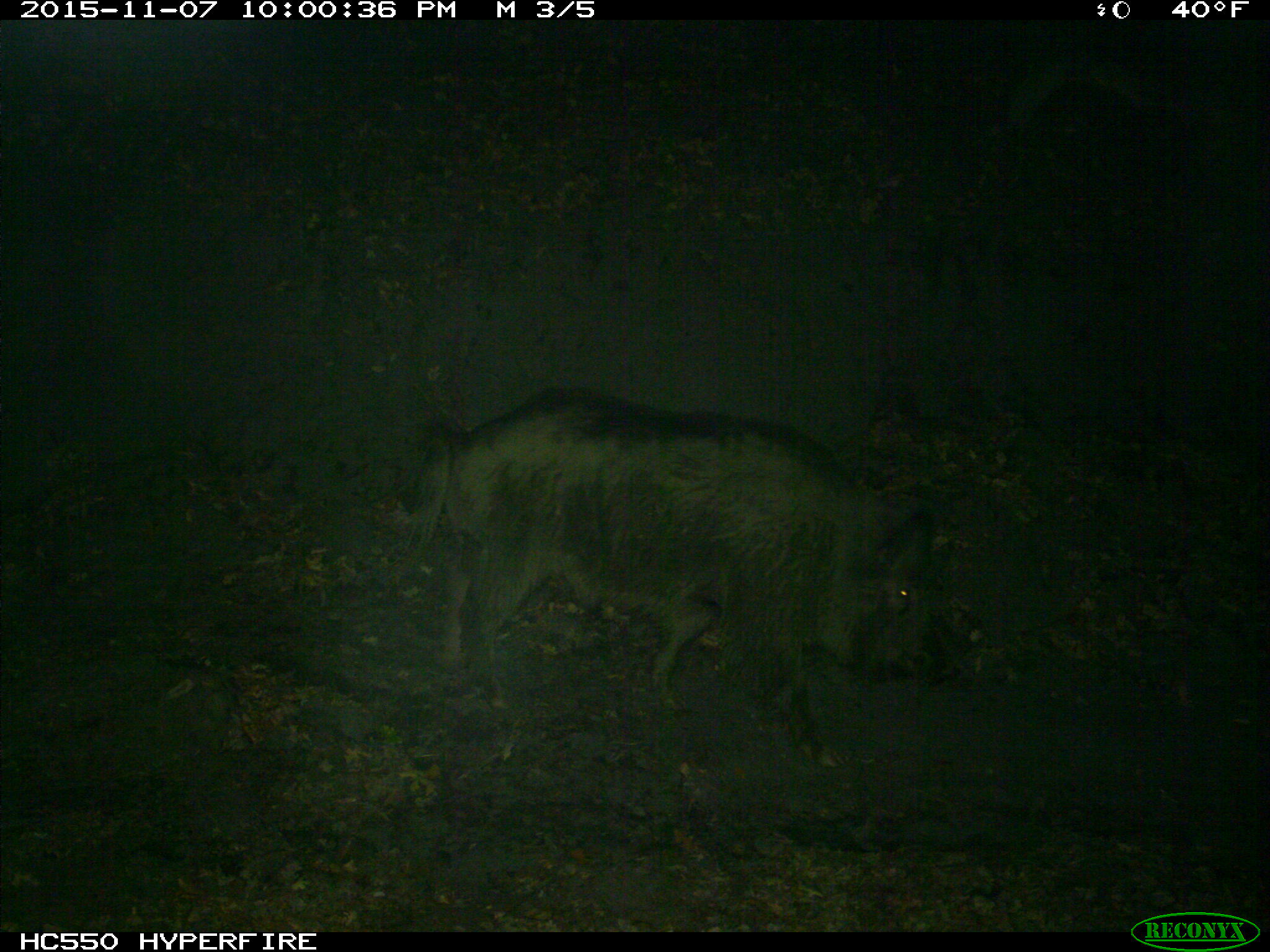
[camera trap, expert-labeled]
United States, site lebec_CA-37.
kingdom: Animalia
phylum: Chordata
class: Mammalia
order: Artiodactyla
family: Suidae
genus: Sus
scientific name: Sus scrofa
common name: wild boar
Sus scrofa (wild boar).